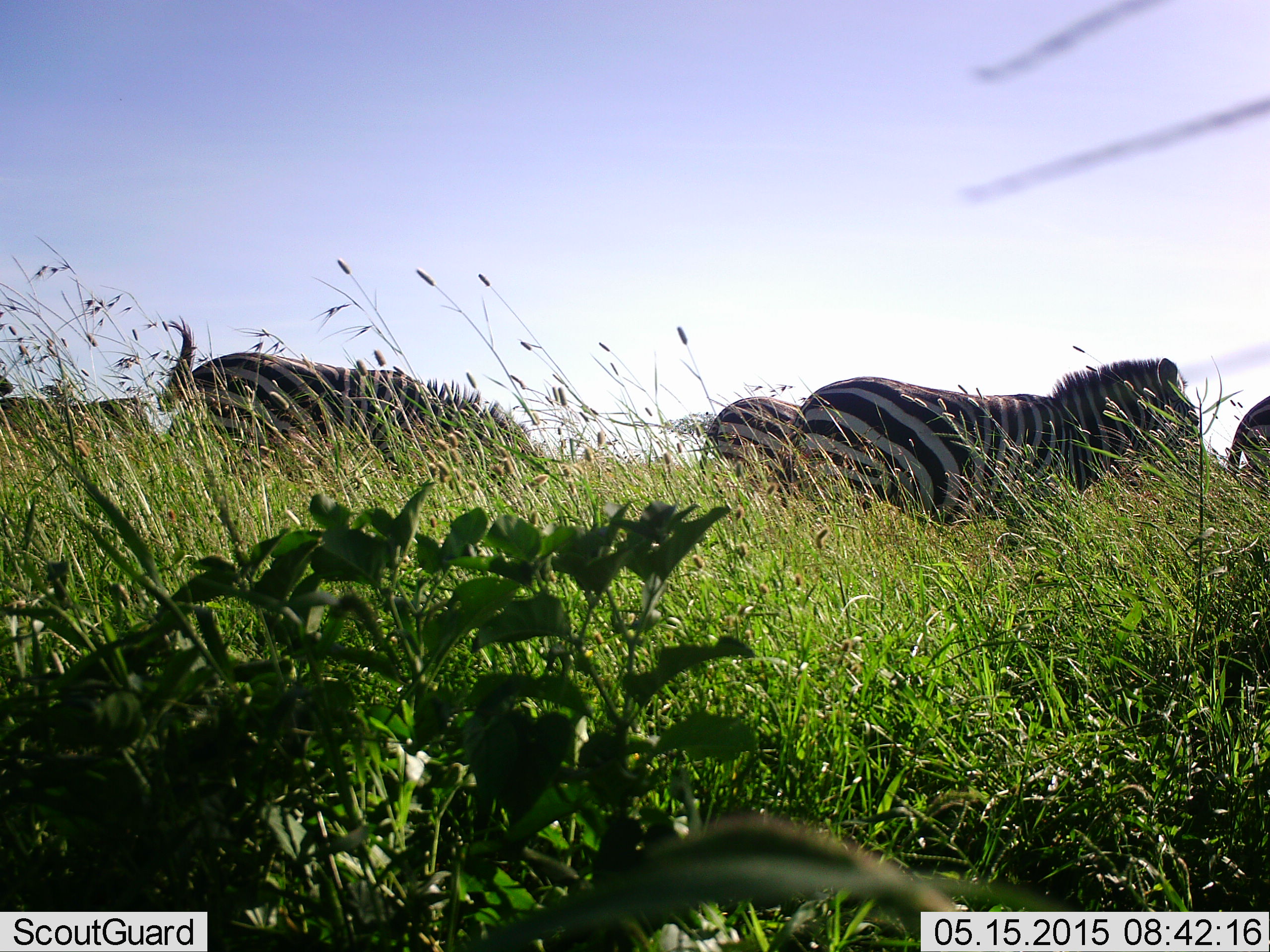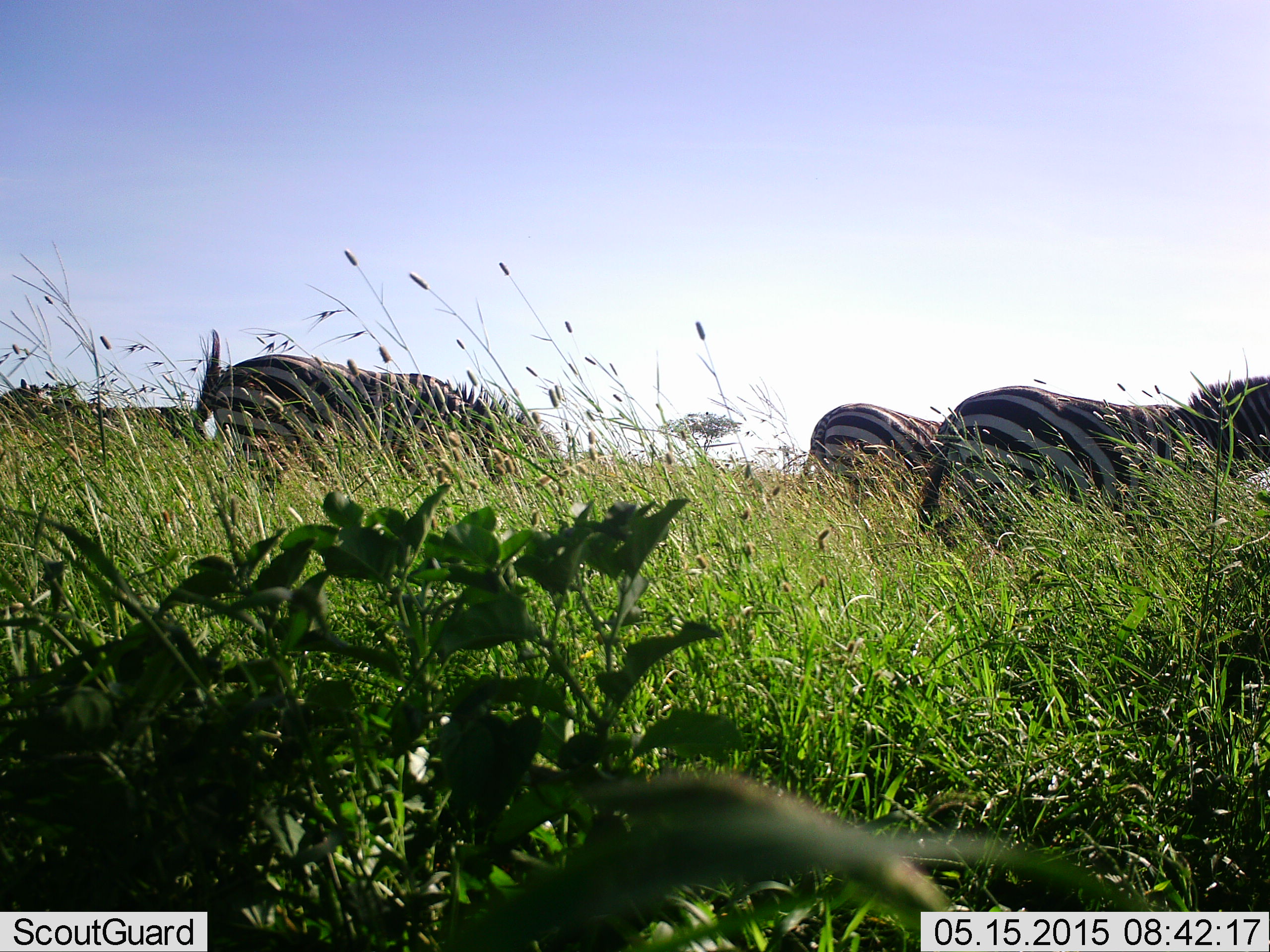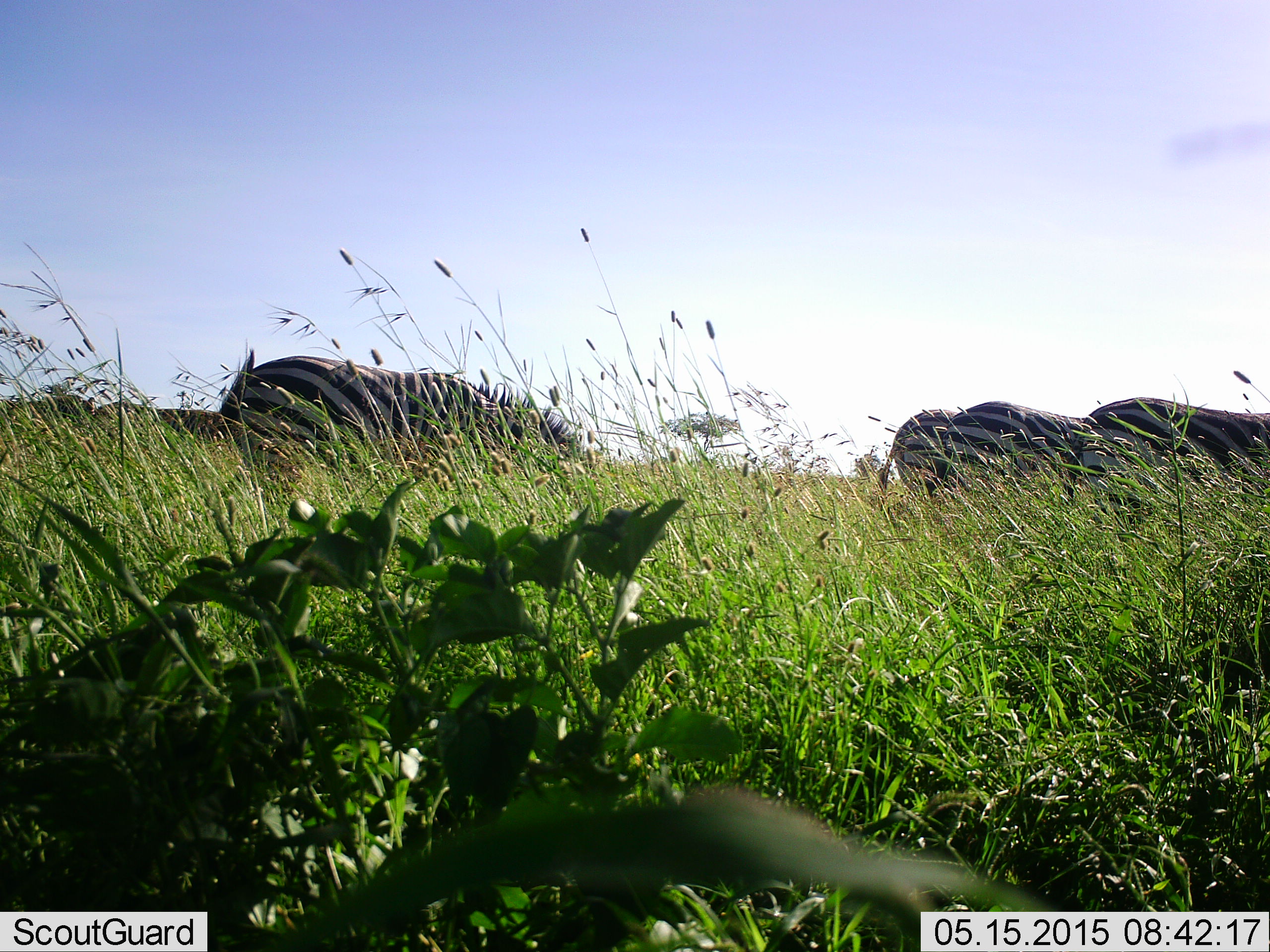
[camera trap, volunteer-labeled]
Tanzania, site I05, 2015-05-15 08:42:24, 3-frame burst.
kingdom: Animalia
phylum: Chordata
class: Mammalia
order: Perissodactyla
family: Equidae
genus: Equus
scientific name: Equus quagga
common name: plains zebra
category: zebra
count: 5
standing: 30%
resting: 0%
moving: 60%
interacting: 0%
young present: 0%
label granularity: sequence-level